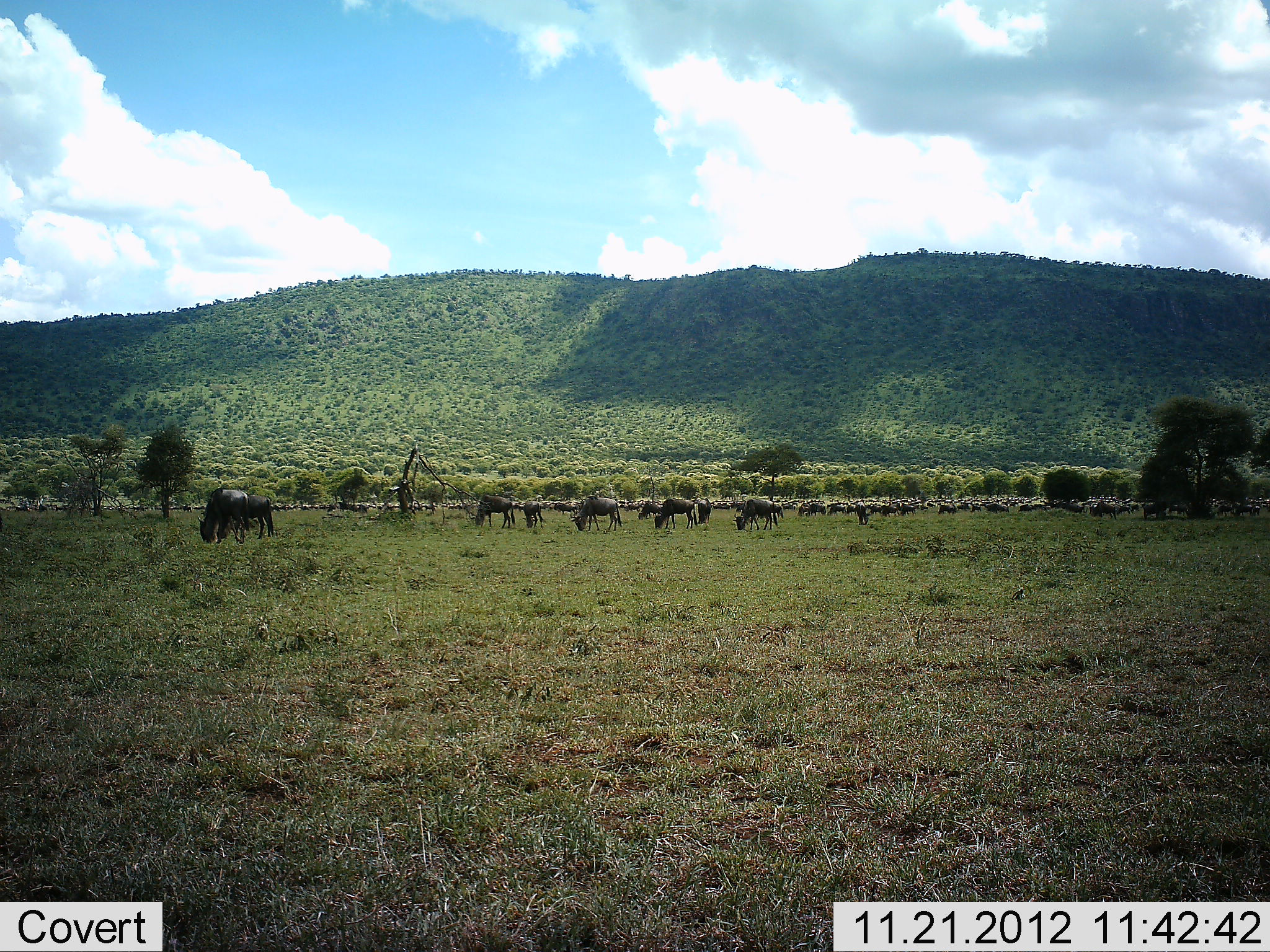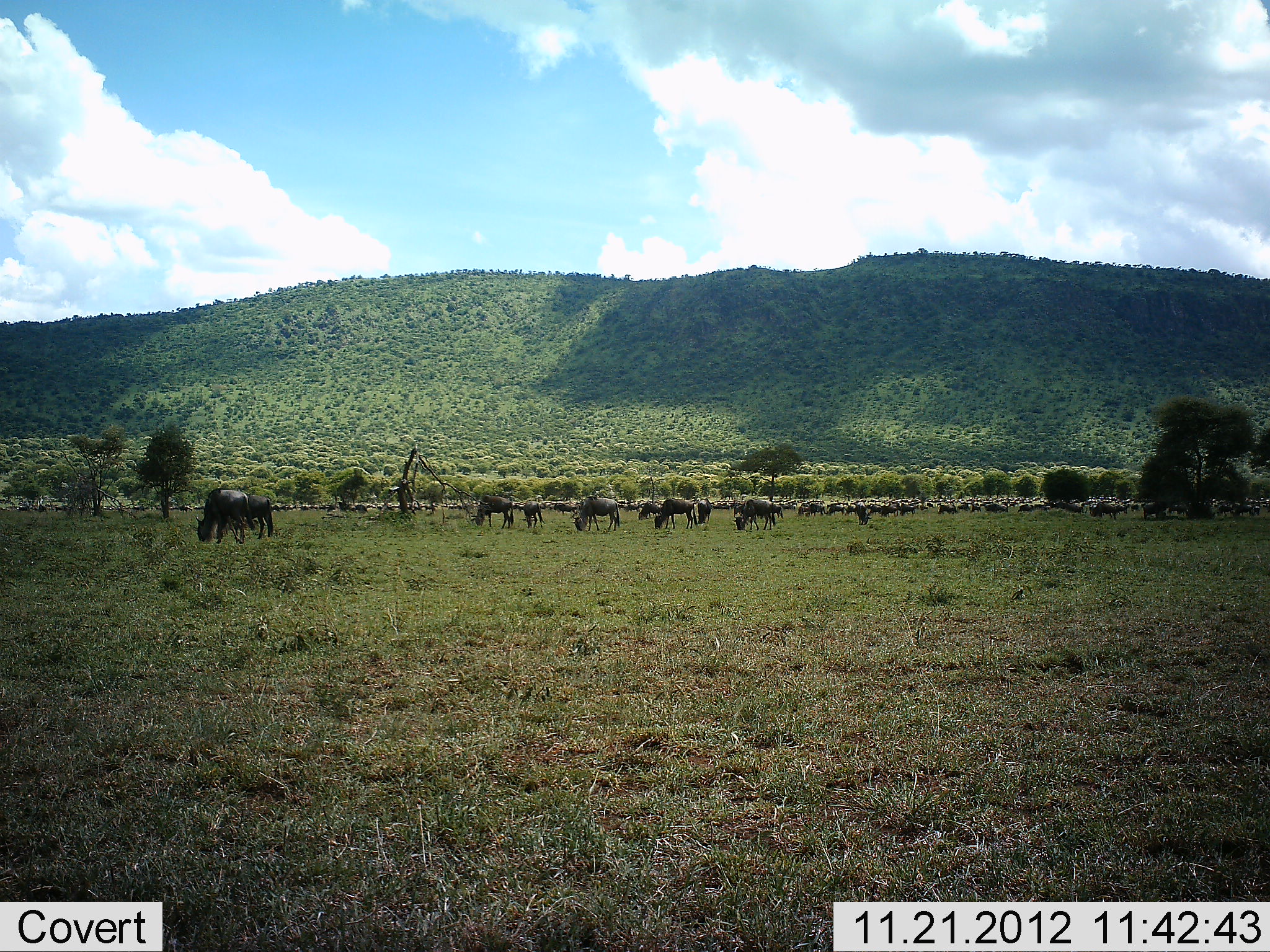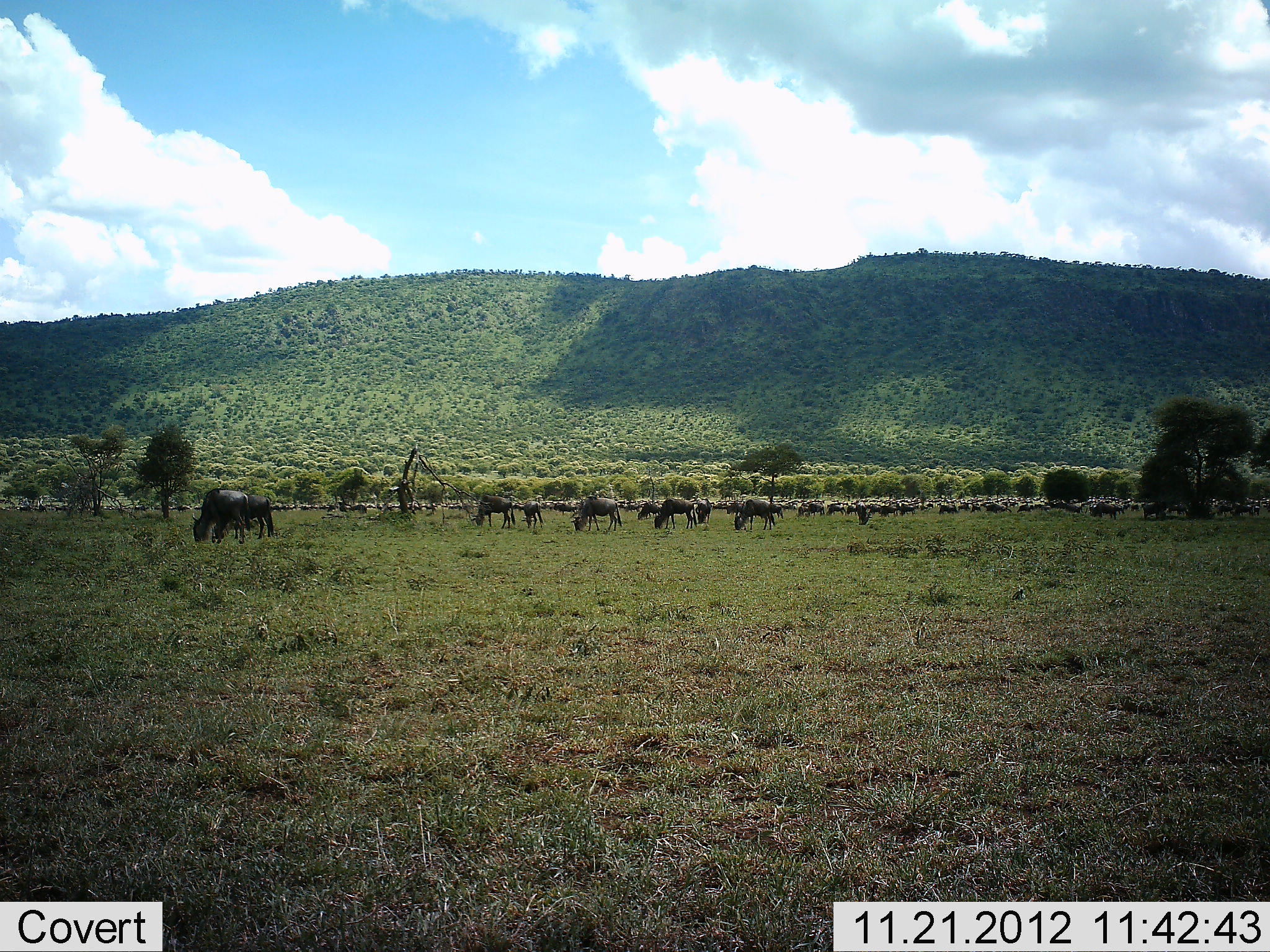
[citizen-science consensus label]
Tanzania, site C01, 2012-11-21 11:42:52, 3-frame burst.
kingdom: Animalia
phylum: Chordata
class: Mammalia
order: Artiodactyla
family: Bovidae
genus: Connochaetes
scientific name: Connochaetes taurinus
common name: blue wildebeest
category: wildebeest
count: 51+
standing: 41%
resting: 10%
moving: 31%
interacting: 7%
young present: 14%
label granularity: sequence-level